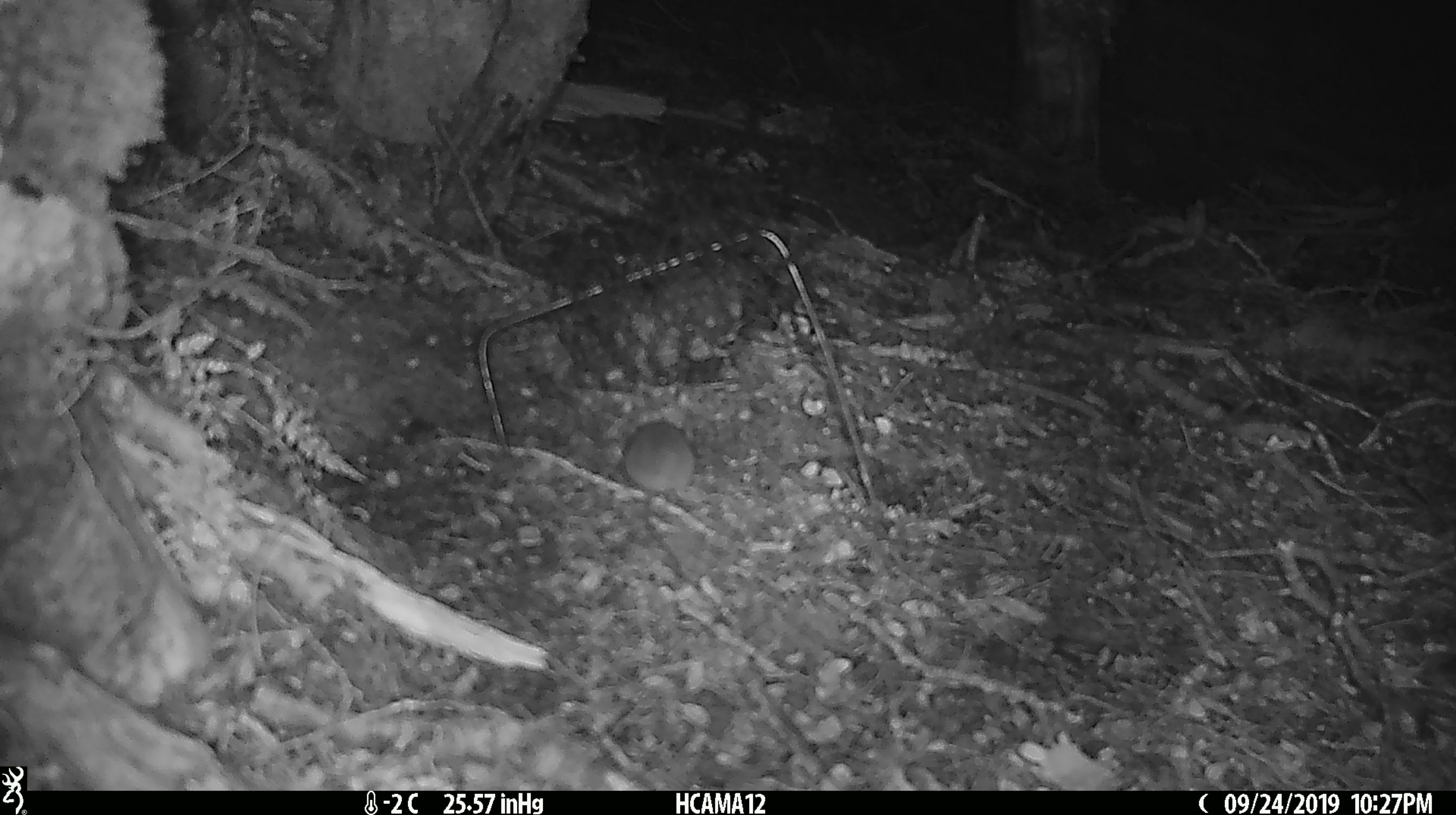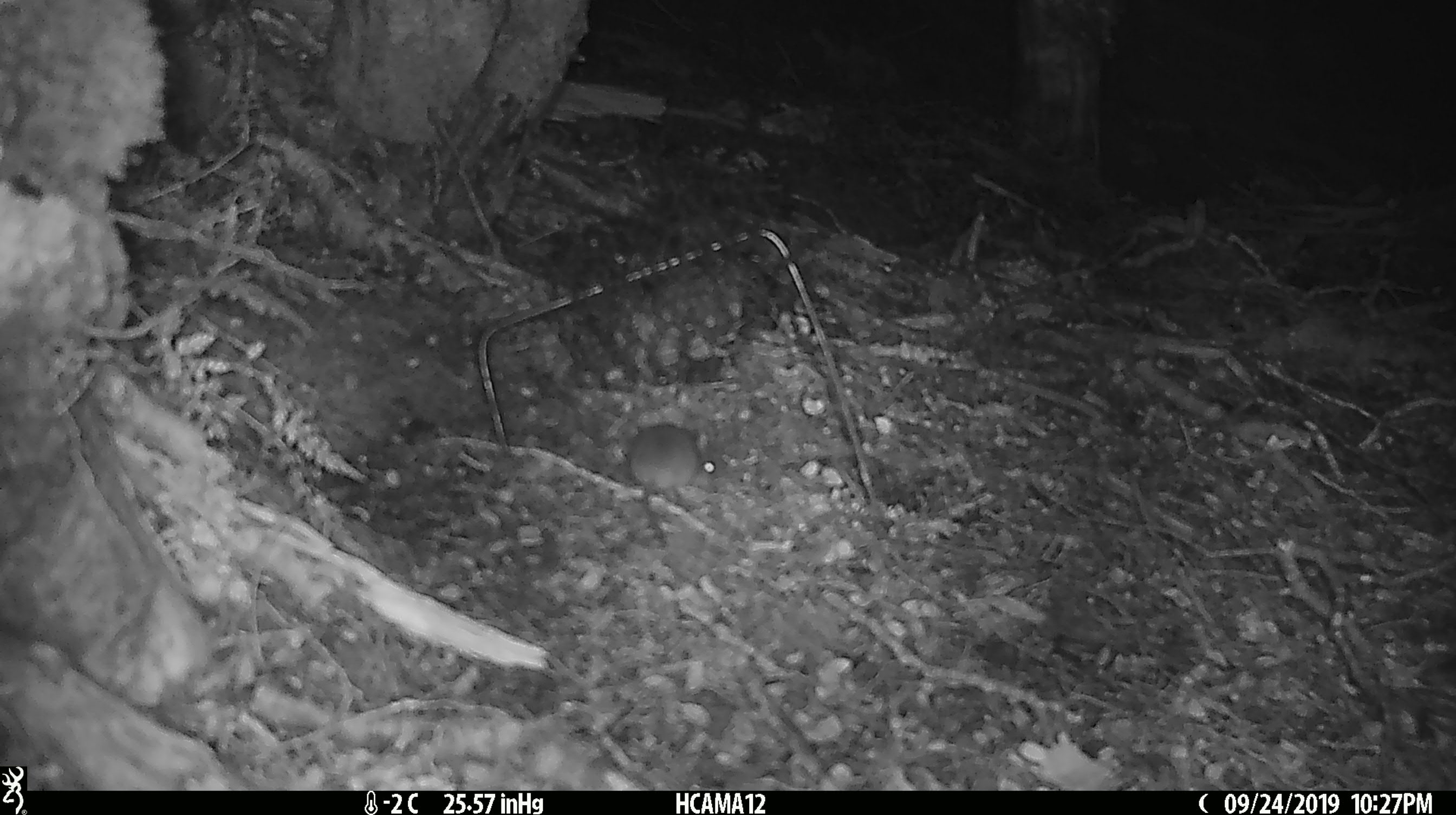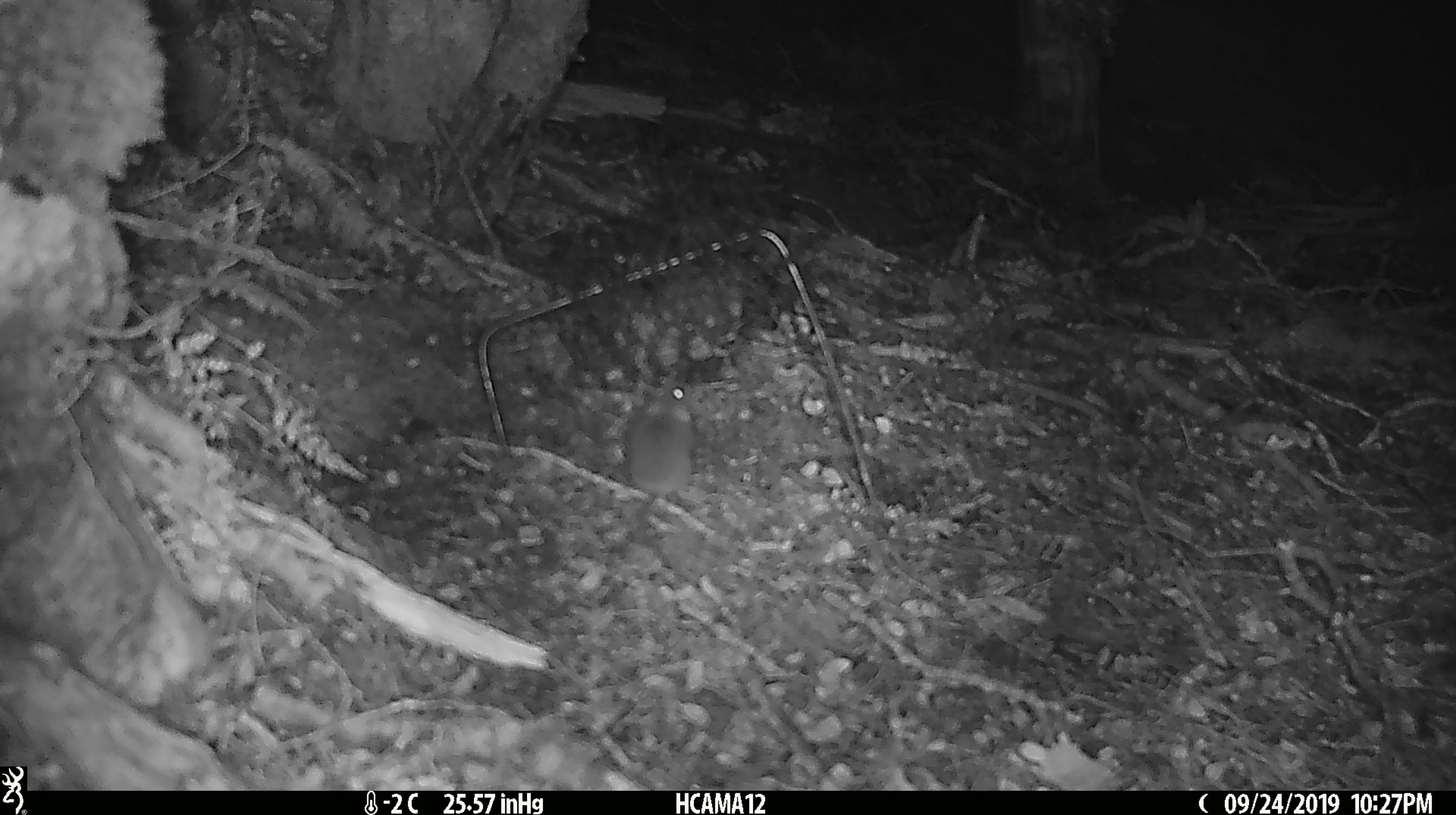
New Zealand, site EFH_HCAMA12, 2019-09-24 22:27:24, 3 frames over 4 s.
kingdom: Animalia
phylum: Chordata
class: Mammalia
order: Rodentia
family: Muridae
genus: Mus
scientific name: Mus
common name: mouse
Mouse (Mus).